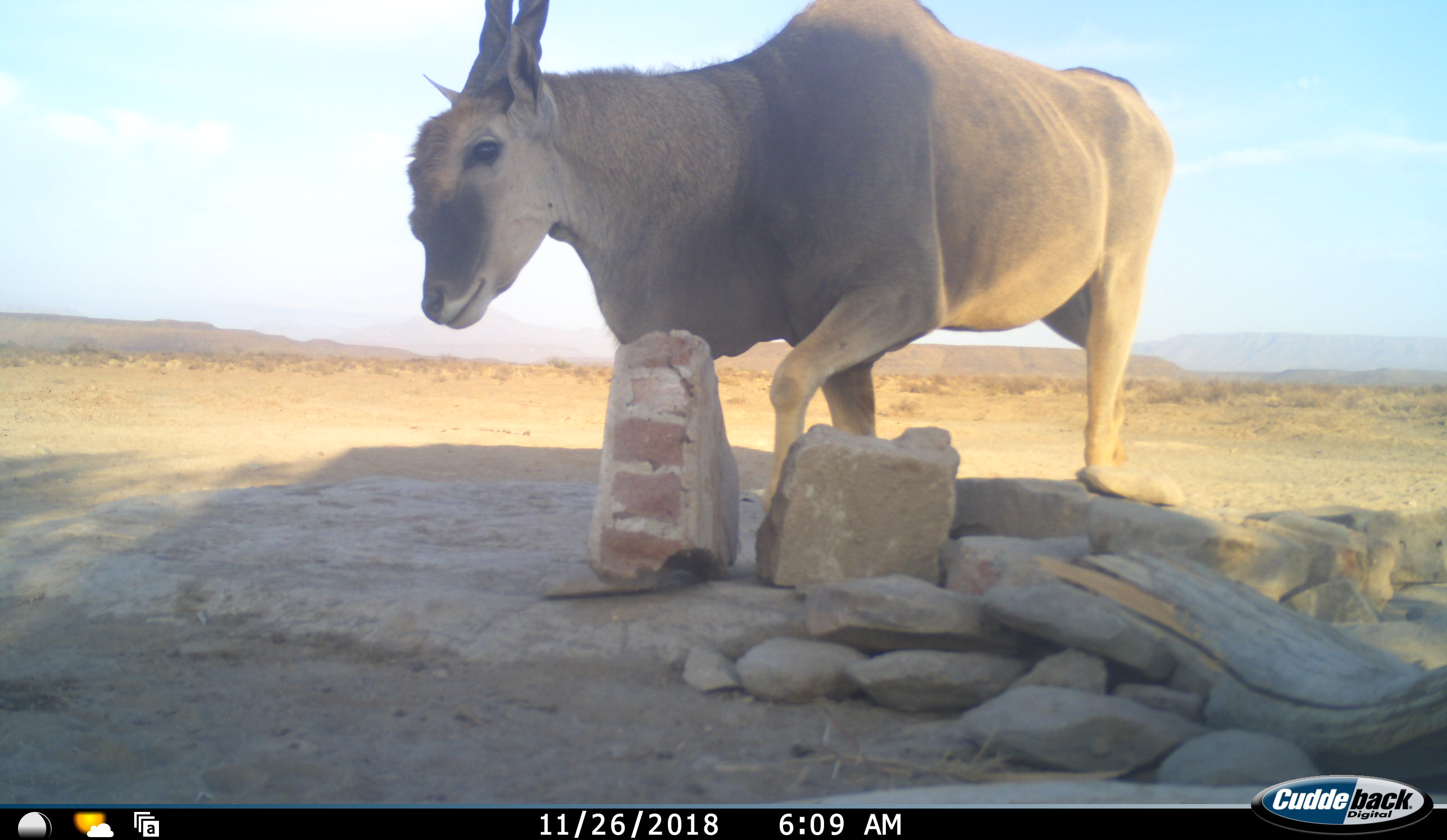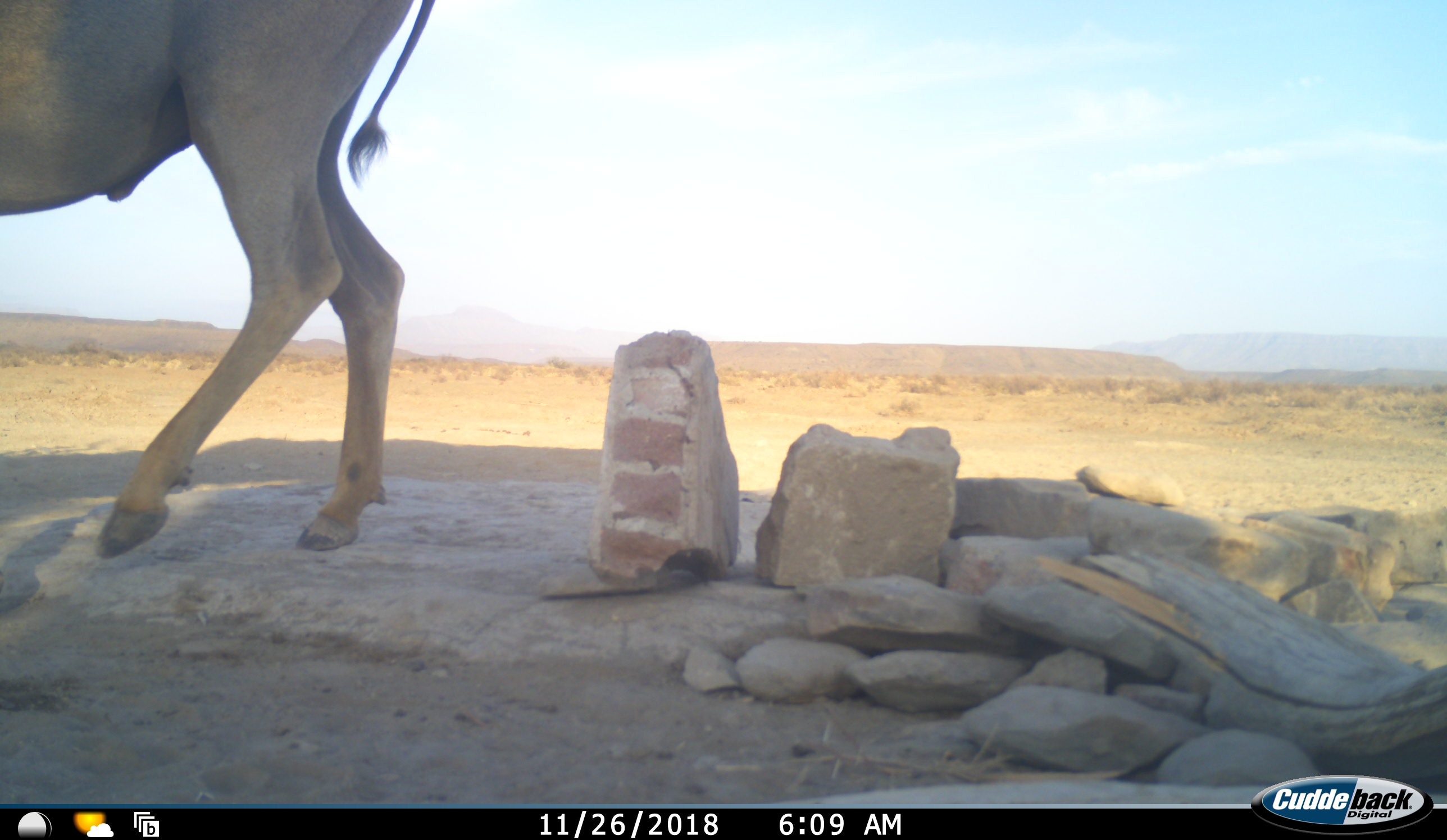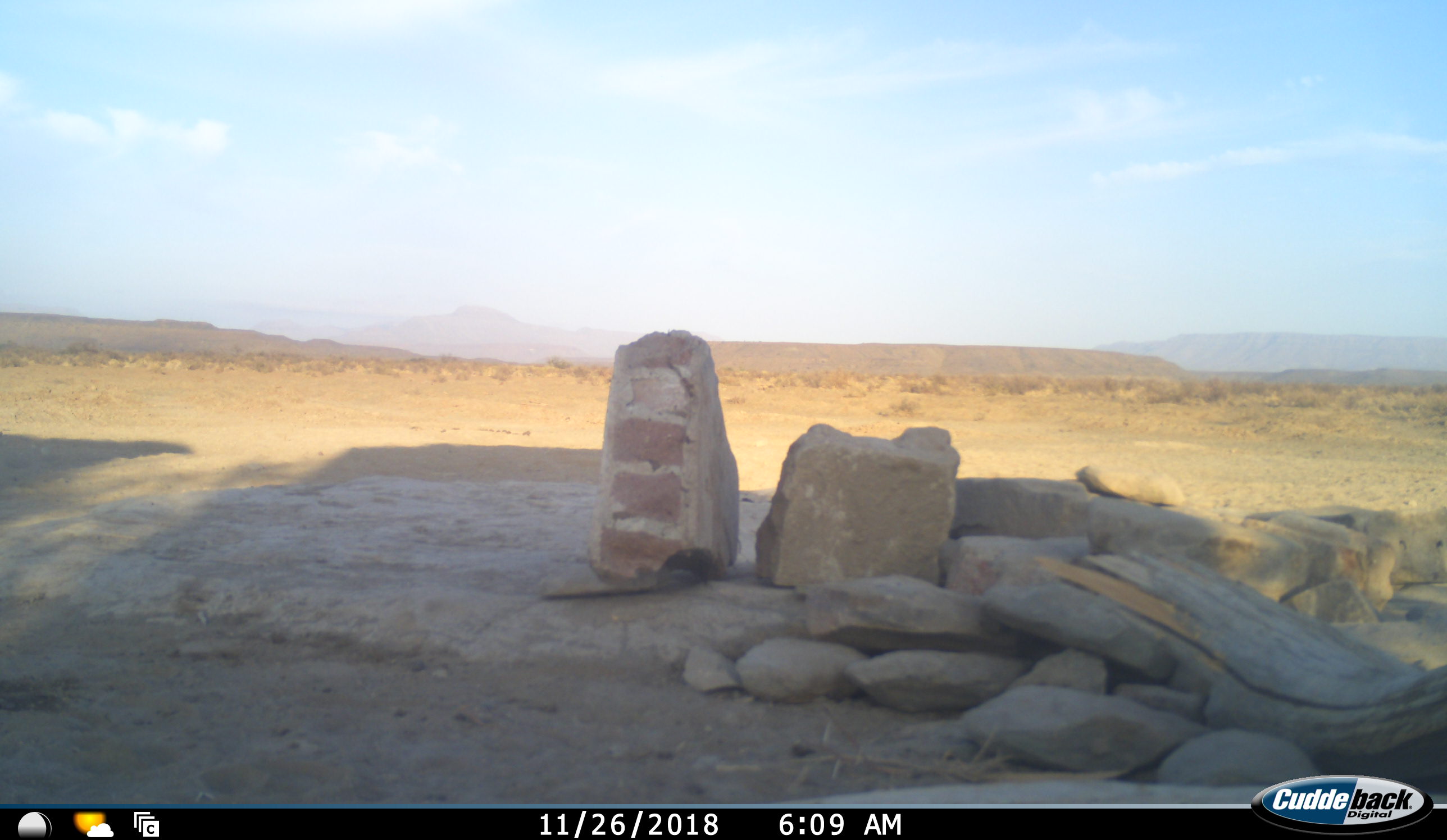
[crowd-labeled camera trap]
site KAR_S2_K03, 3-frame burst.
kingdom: Animalia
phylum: Chordata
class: Mammalia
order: Artiodactyla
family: Bovidae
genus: Tragelaphus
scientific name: Tragelaphus oryx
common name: eland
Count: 1.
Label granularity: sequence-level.